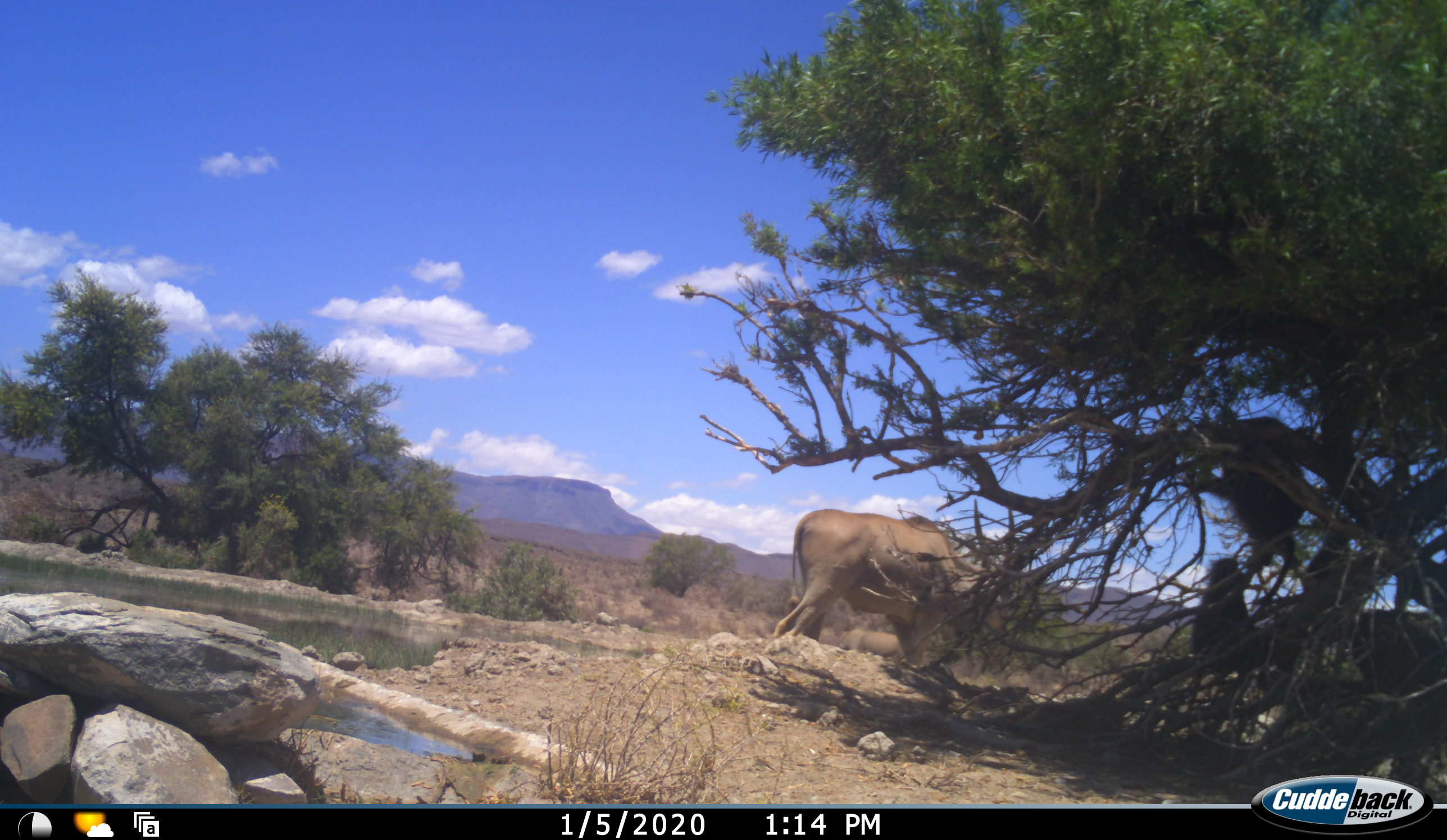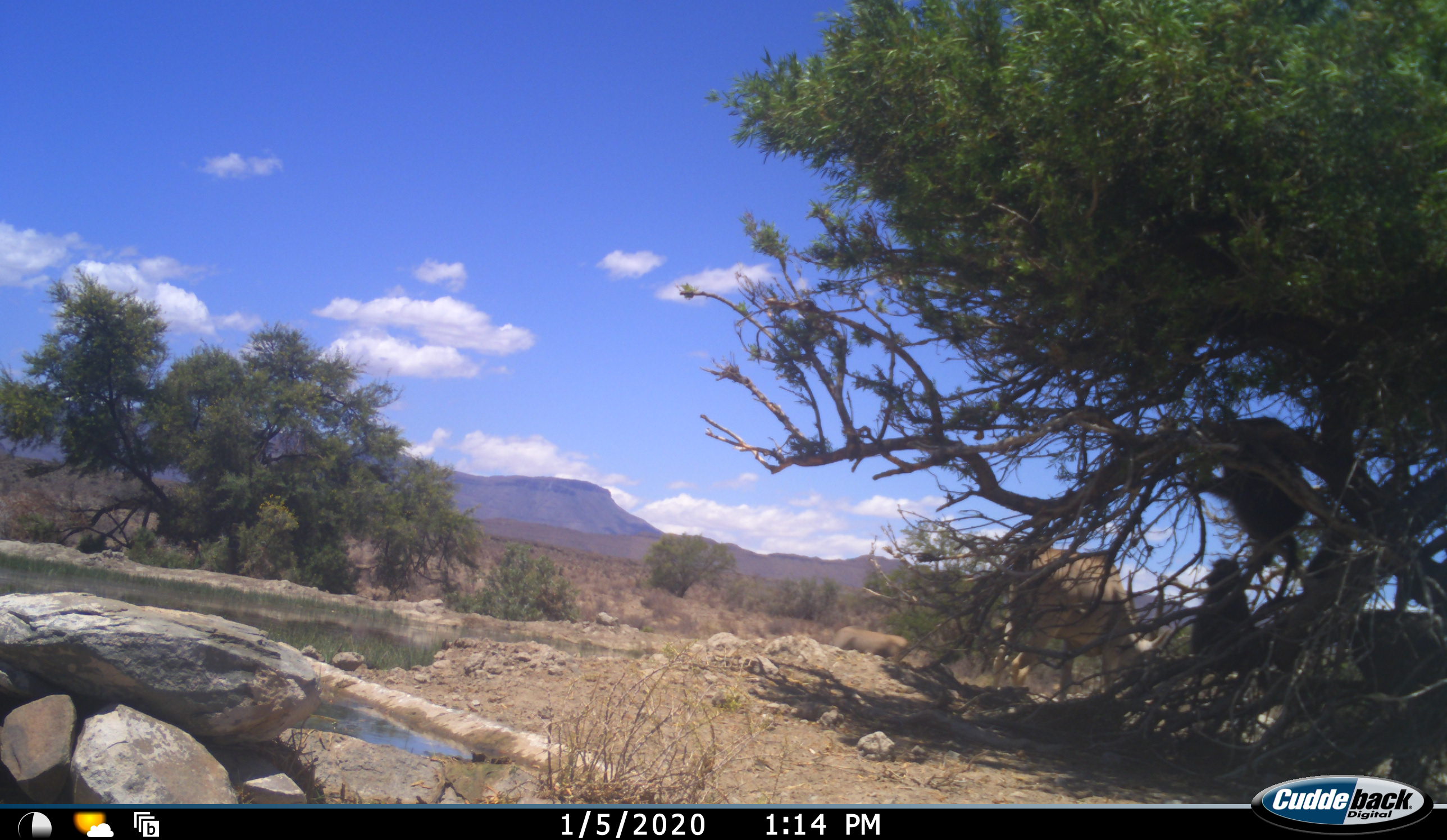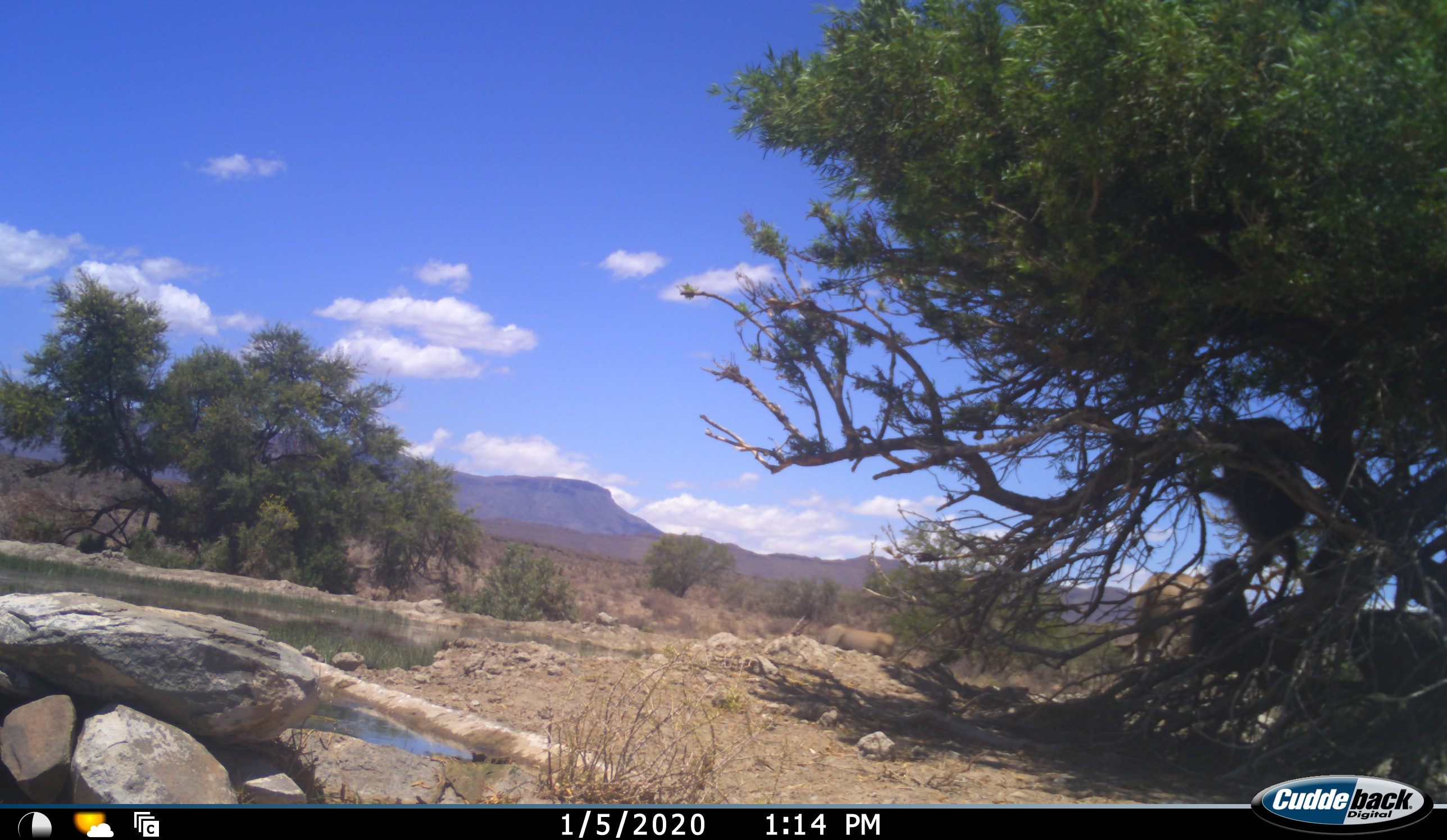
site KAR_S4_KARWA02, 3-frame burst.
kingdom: Animalia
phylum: Chordata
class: Mammalia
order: Primates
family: Cercopithecidae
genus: Papio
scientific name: Papio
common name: baboon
Baboon (Papio), count 2. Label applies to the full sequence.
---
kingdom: Animalia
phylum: Chordata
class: Mammalia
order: Artiodactyla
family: Bovidae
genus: Tragelaphus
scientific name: Tragelaphus oryx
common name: eland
Eland (Tragelaphus oryx), count 1. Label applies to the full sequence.